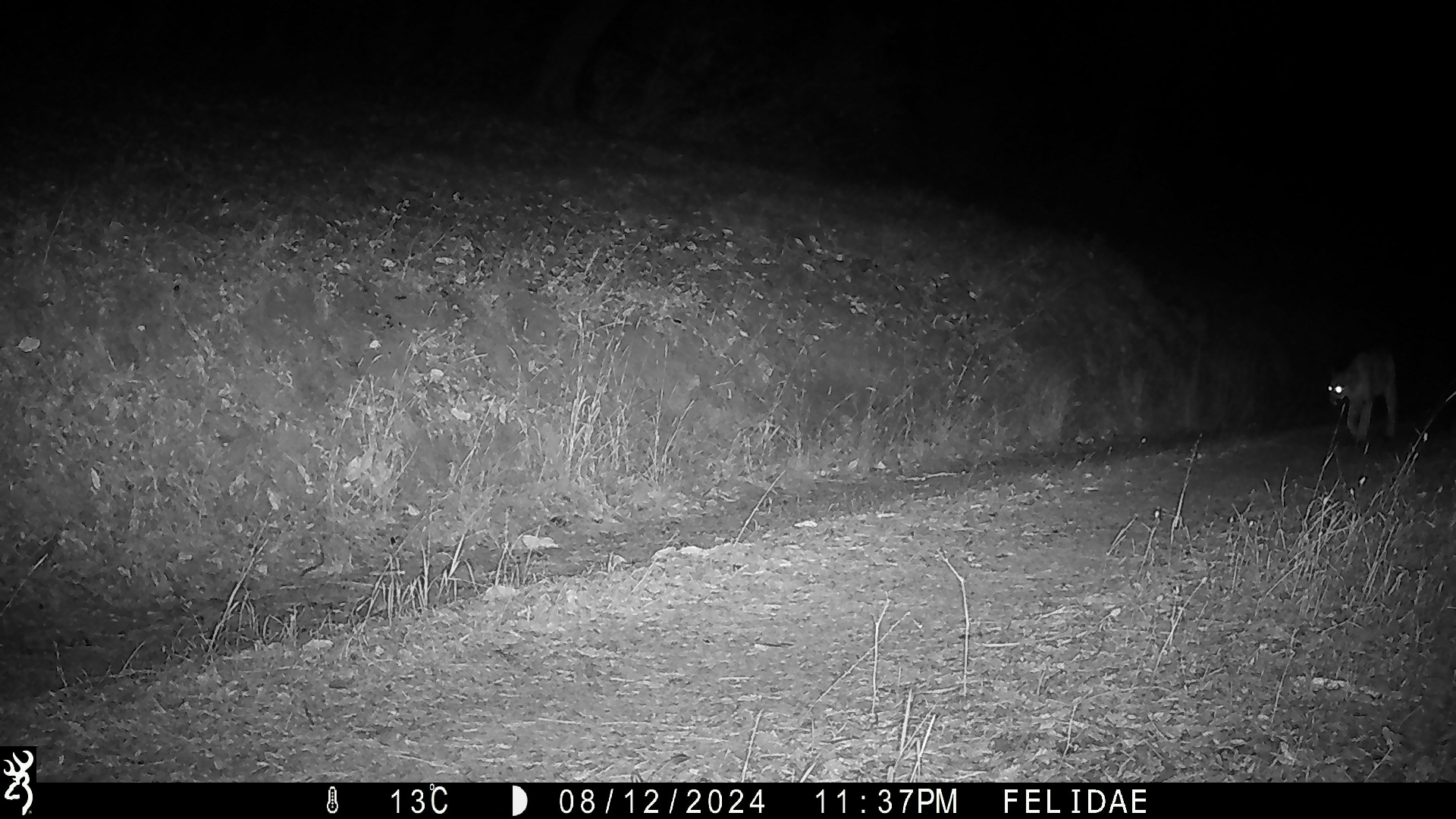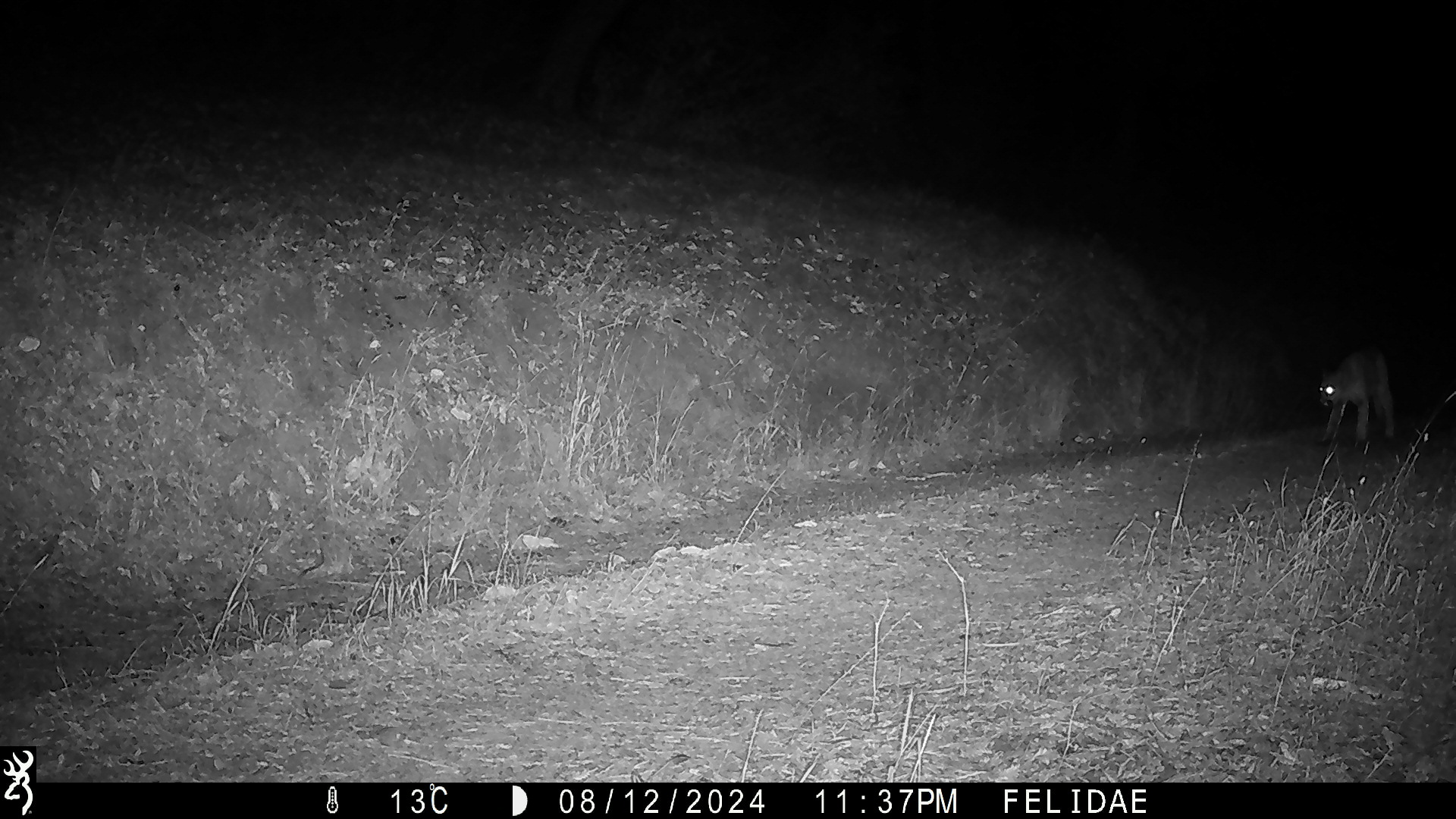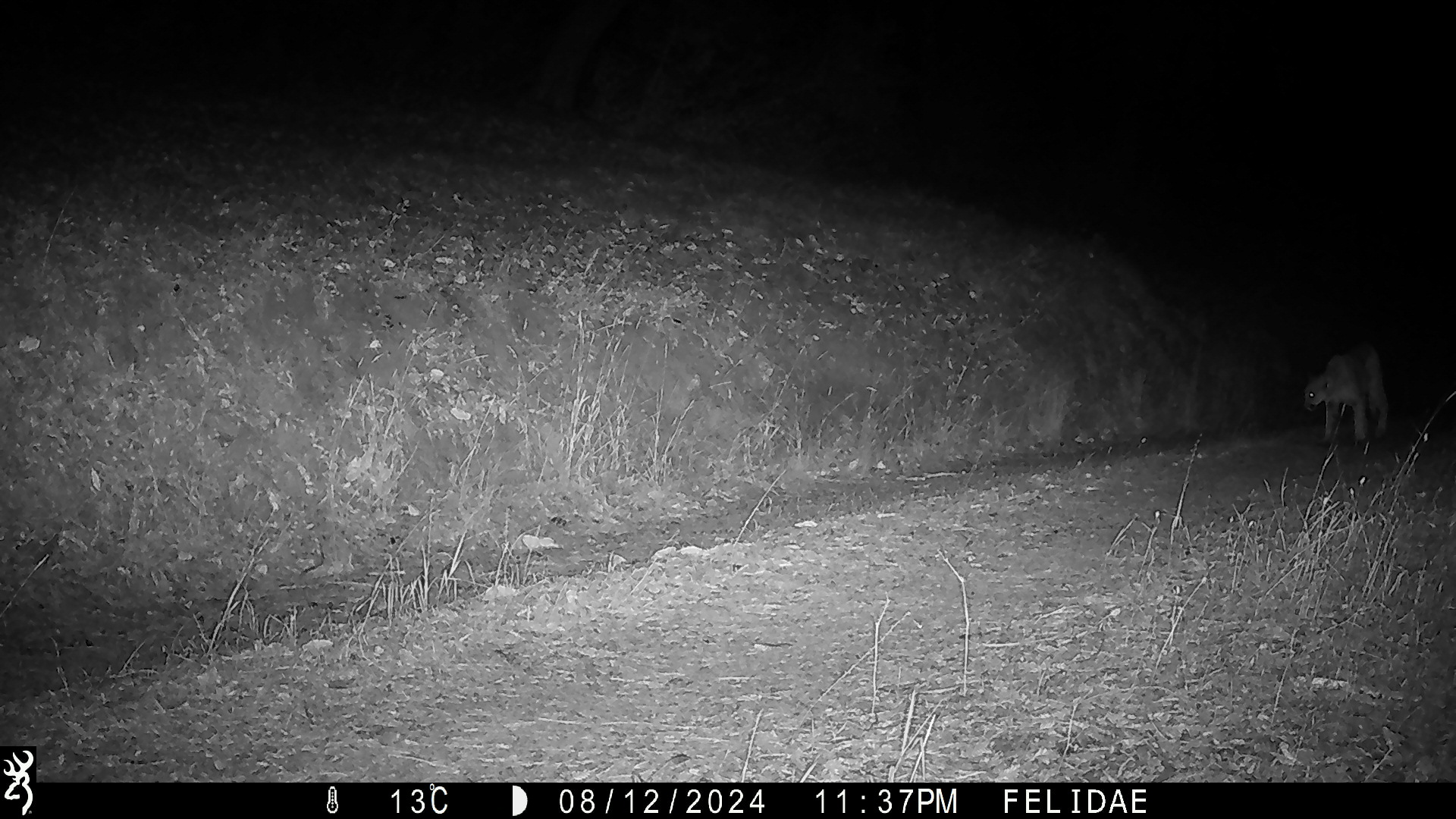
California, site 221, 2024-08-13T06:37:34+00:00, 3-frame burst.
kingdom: Animalia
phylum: Chordata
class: Mammalia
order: Carnivora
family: Felidae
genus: Puma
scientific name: Puma concolor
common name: puma